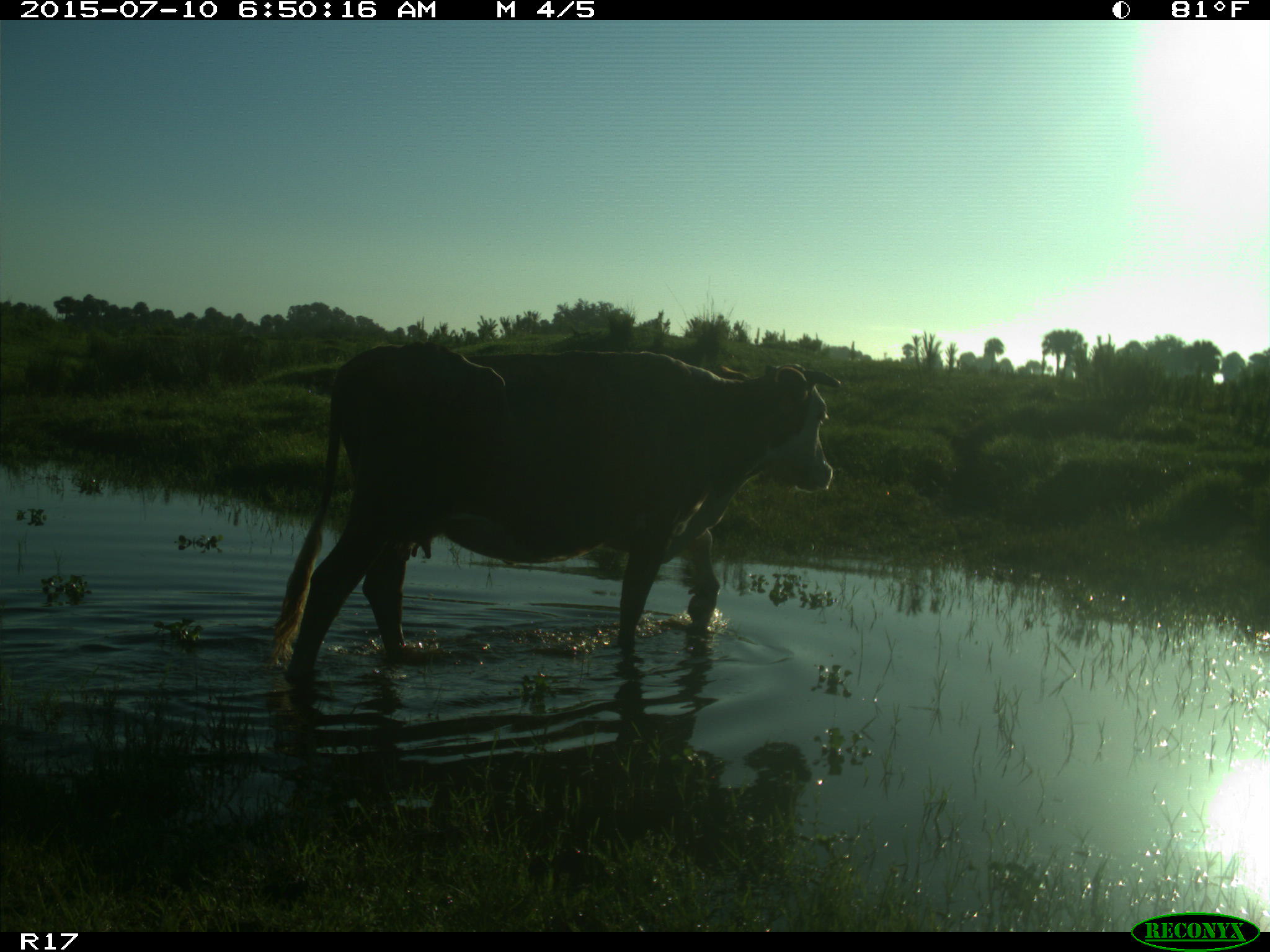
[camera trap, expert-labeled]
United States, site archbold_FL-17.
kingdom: Animalia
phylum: Chordata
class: Mammalia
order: Artiodactyla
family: Bovidae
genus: Bos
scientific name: Bos taurus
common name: domestic cow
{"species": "Bos taurus (domestic cow)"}